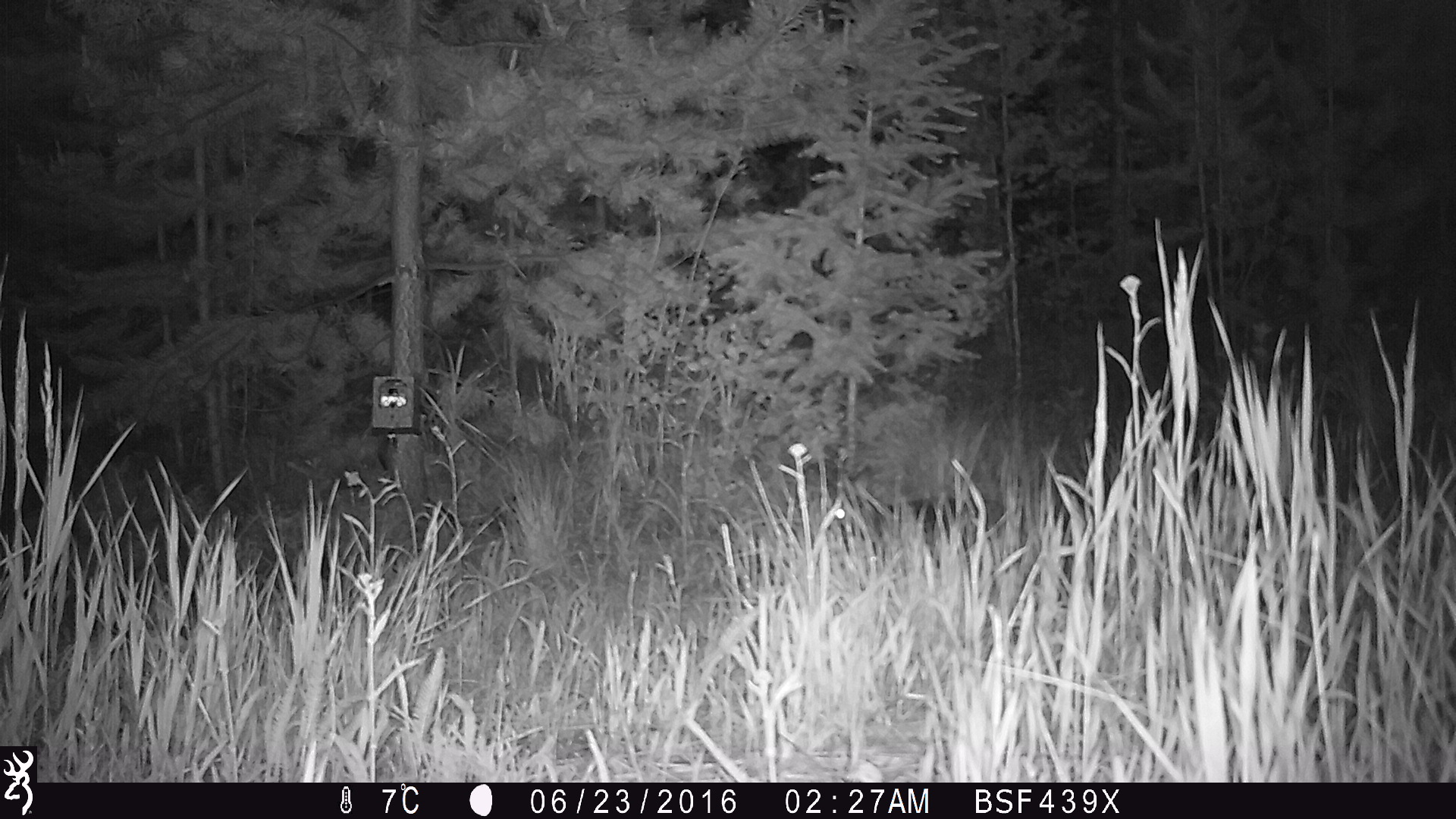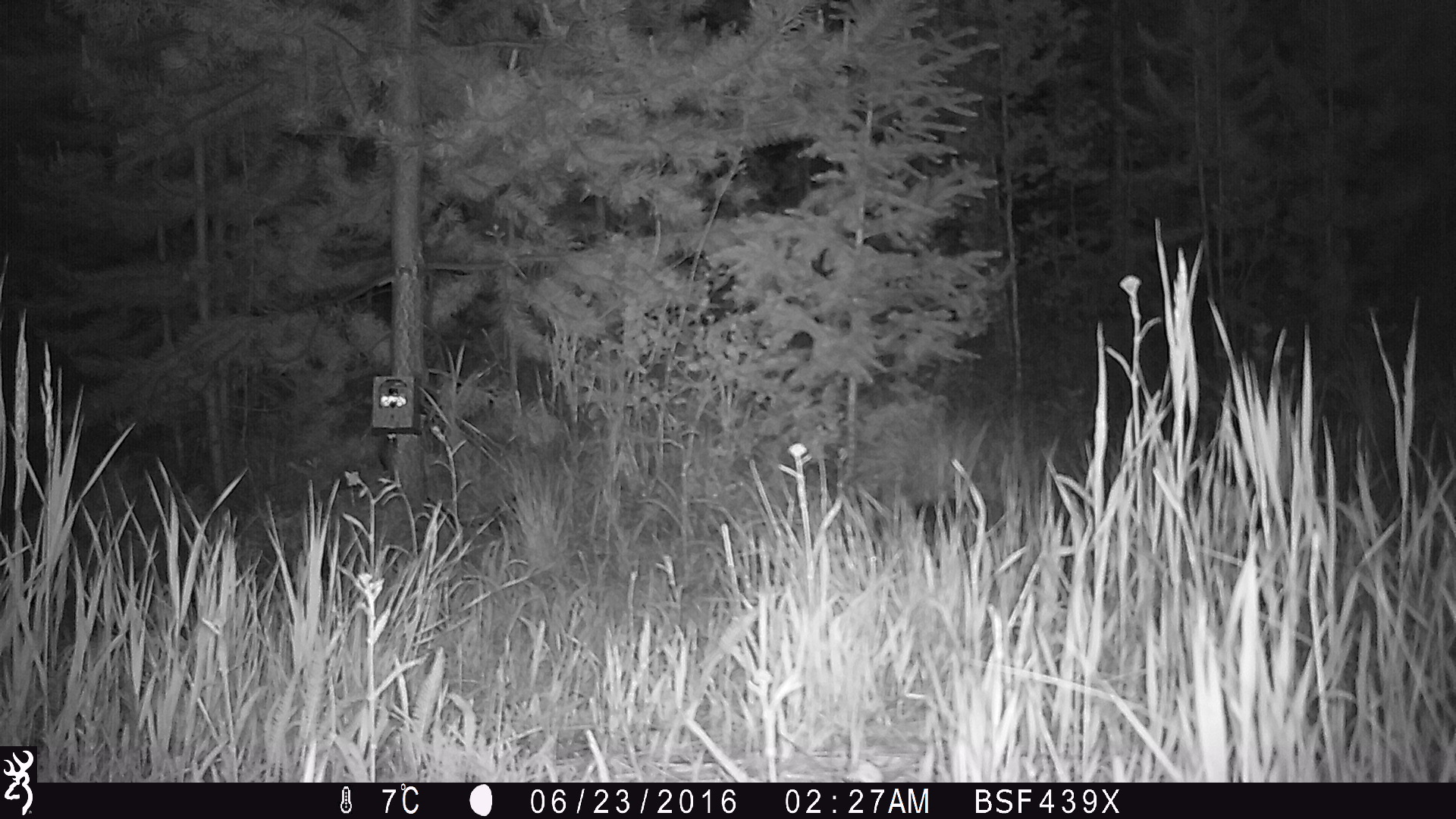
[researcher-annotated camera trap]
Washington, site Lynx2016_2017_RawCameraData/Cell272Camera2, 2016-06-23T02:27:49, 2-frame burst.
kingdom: Animalia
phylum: Chordata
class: Mammalia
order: Lagomorpha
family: Leporidae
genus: Lepus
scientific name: Lepus americanus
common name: snowshoe hare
Lepus americanus (snowshoe hare). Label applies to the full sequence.